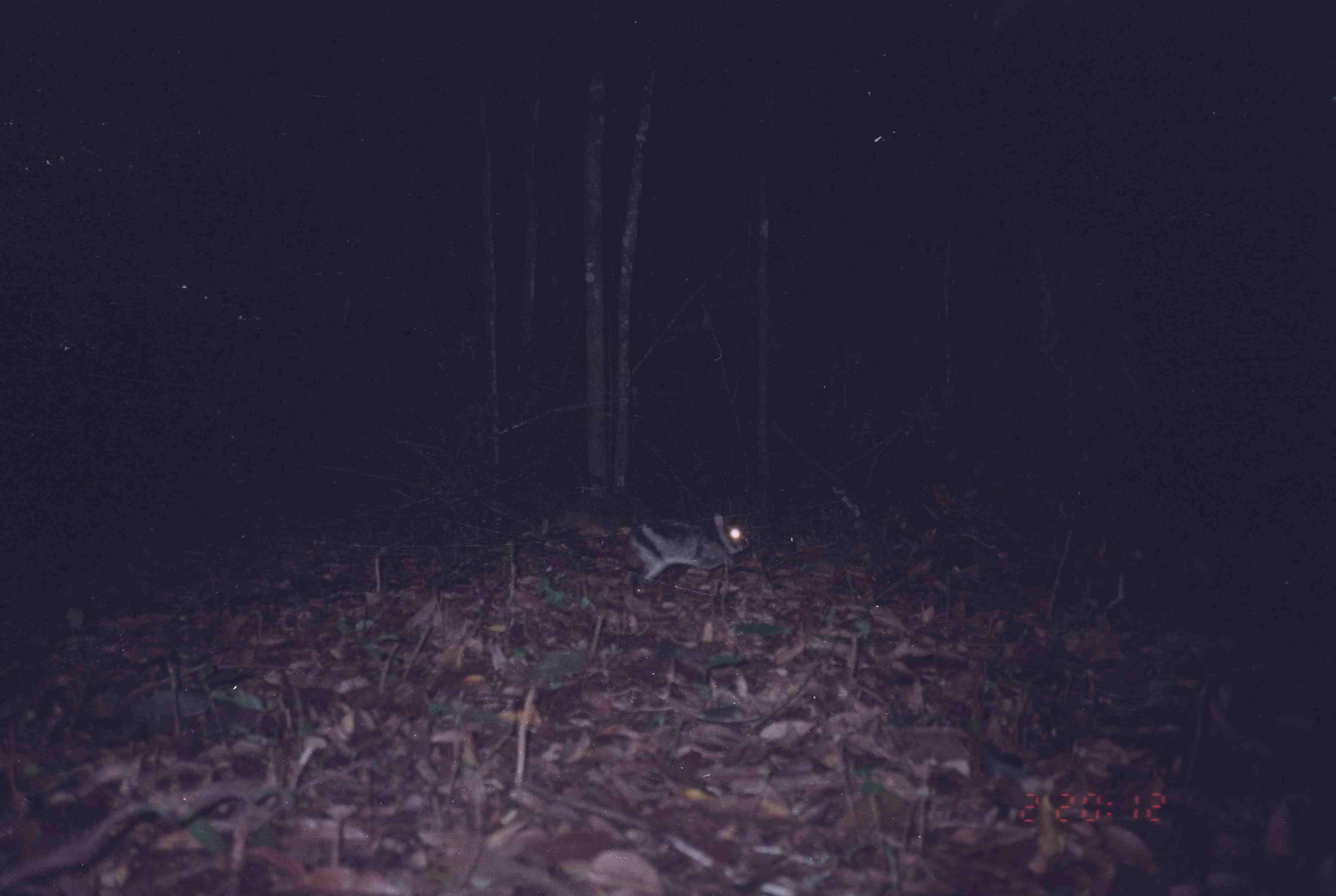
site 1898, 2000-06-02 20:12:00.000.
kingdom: Animalia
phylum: Chordata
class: Mammalia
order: Lagomorpha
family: Leporidae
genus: Nesolagus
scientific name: Nesolagus netscheri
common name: sumatran striped rabbit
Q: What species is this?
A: Nesolagus netscheri (sumatran striped rabbit).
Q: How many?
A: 1.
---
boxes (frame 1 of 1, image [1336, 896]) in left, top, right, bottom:
nesolagus netscheri: 620, 508, 751, 585